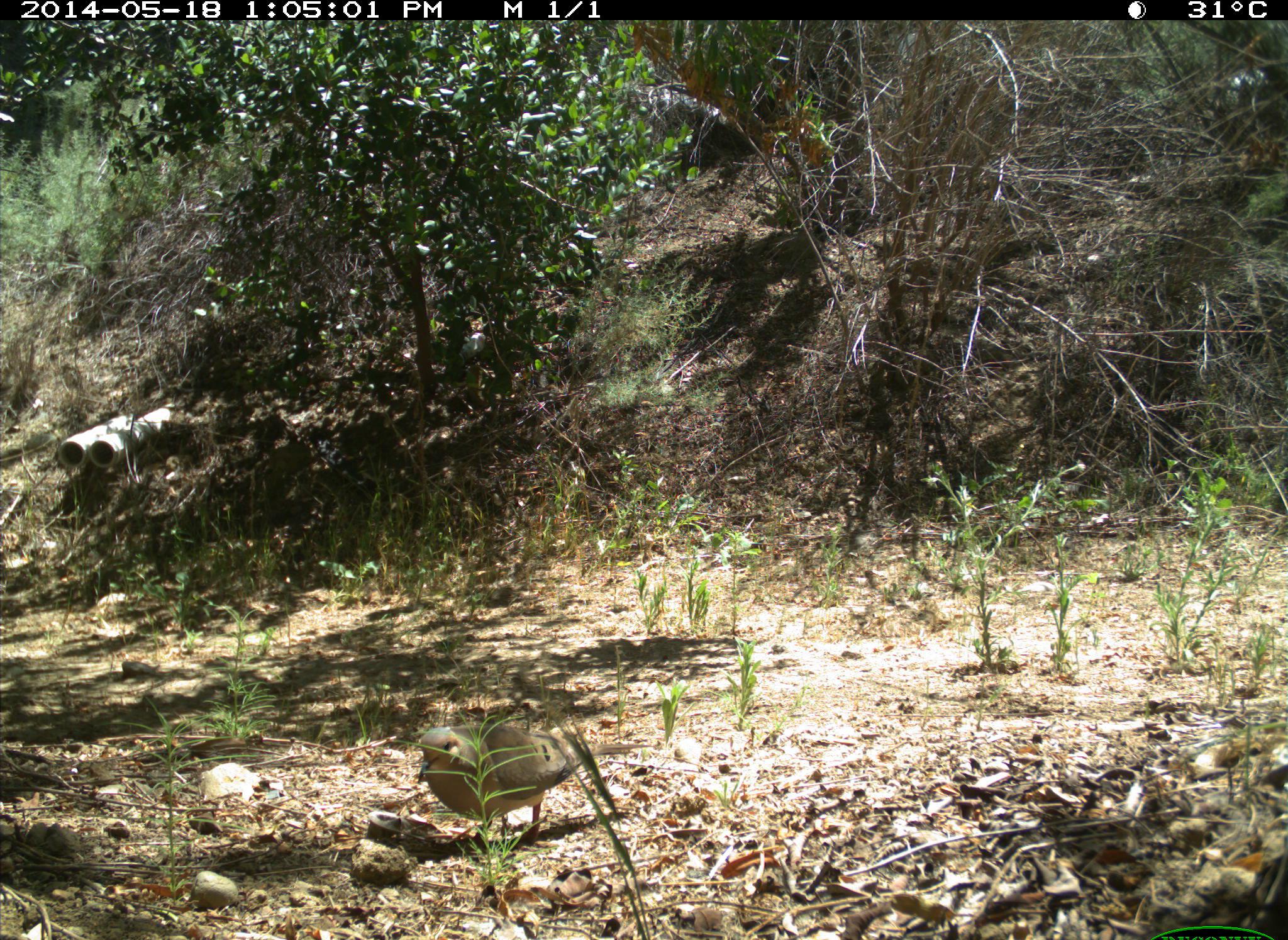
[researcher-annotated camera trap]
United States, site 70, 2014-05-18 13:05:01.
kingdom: Animalia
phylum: Chordata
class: Aves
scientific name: Aves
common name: bird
Bird (Aves).